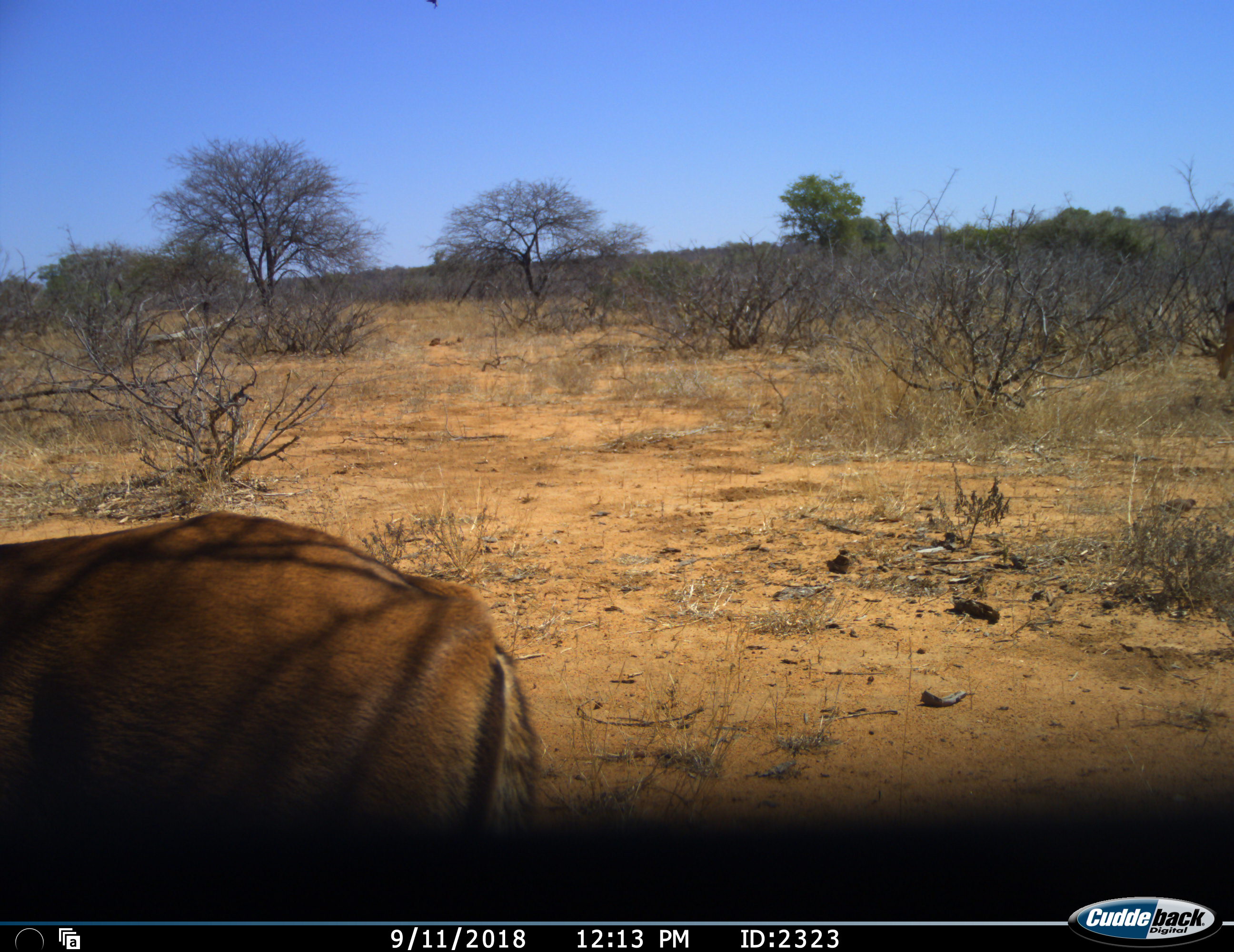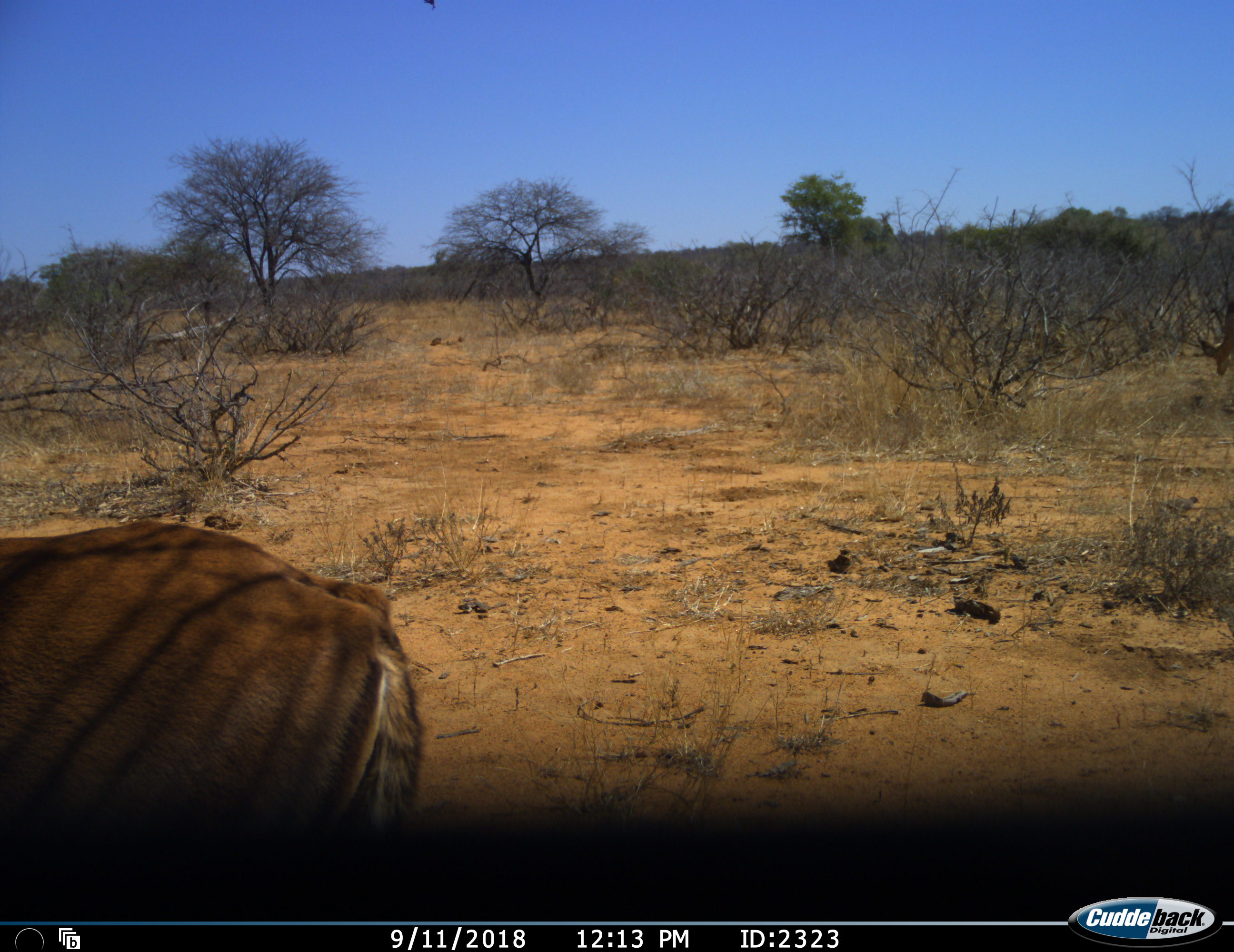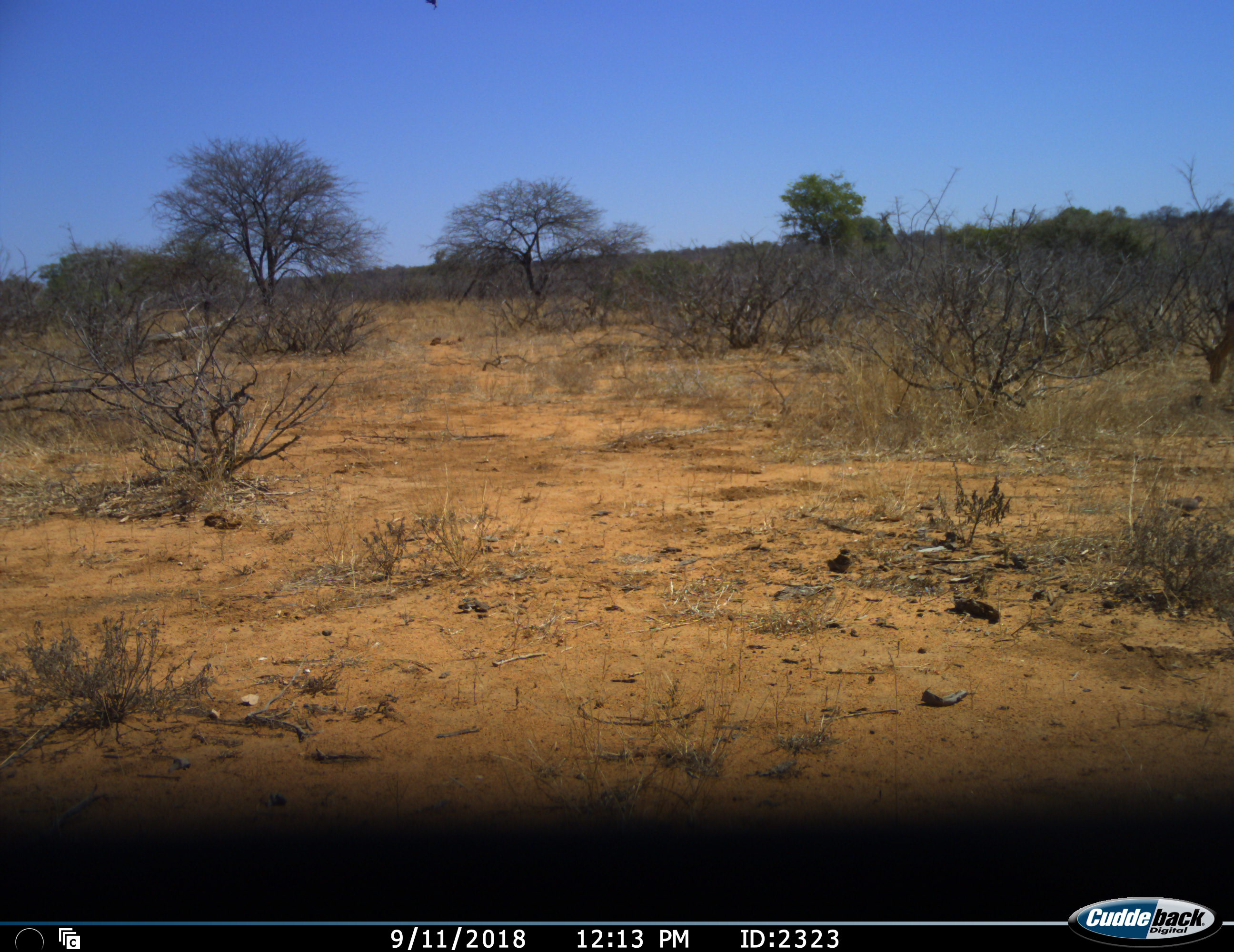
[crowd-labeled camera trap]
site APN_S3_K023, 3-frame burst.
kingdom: Animalia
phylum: Chordata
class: Mammalia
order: Artiodactyla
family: Bovidae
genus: Aepyceros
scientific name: Aepyceros melampus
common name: impala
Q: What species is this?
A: Impala (Aepyceros melampus).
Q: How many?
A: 2.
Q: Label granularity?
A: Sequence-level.